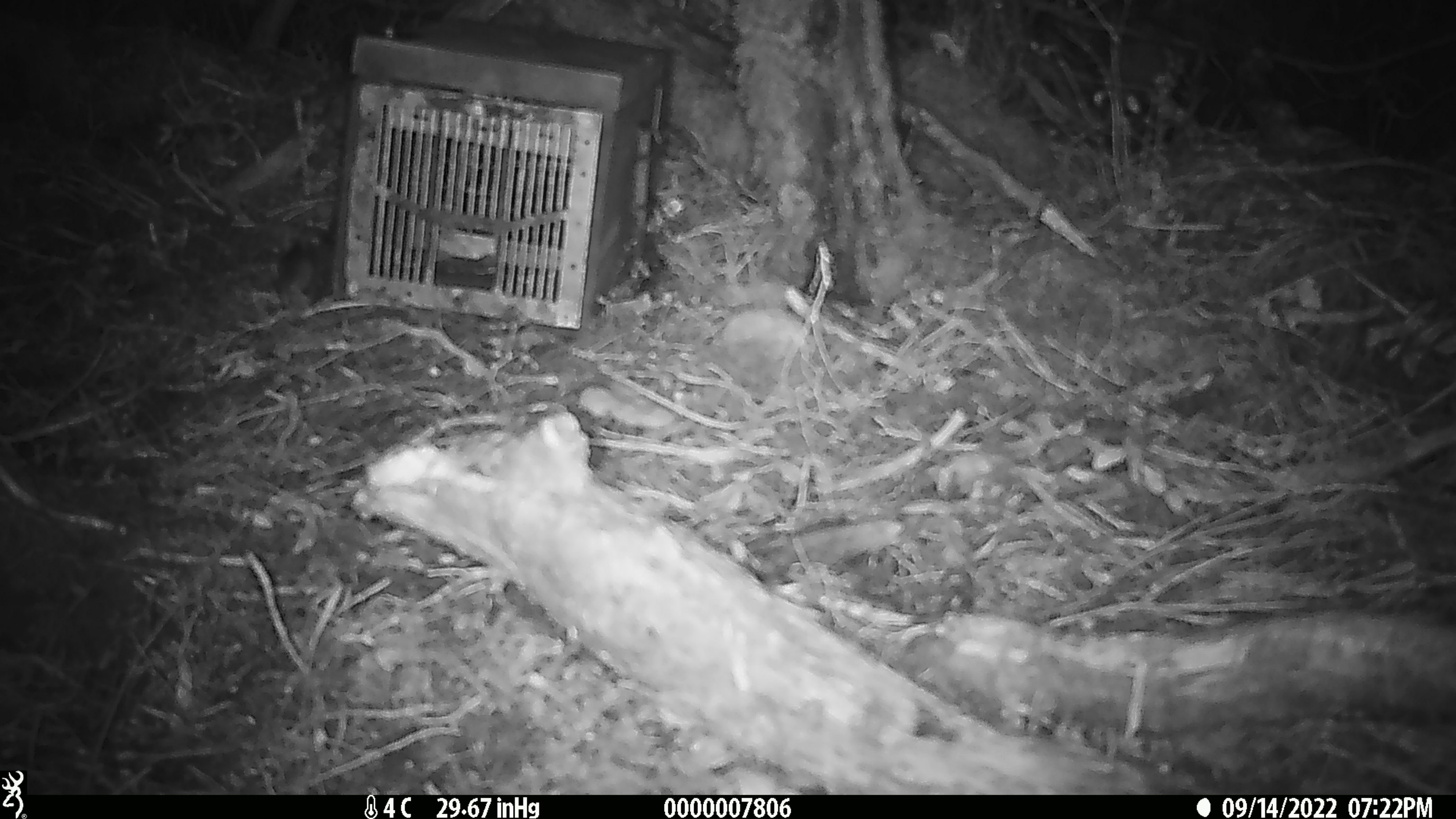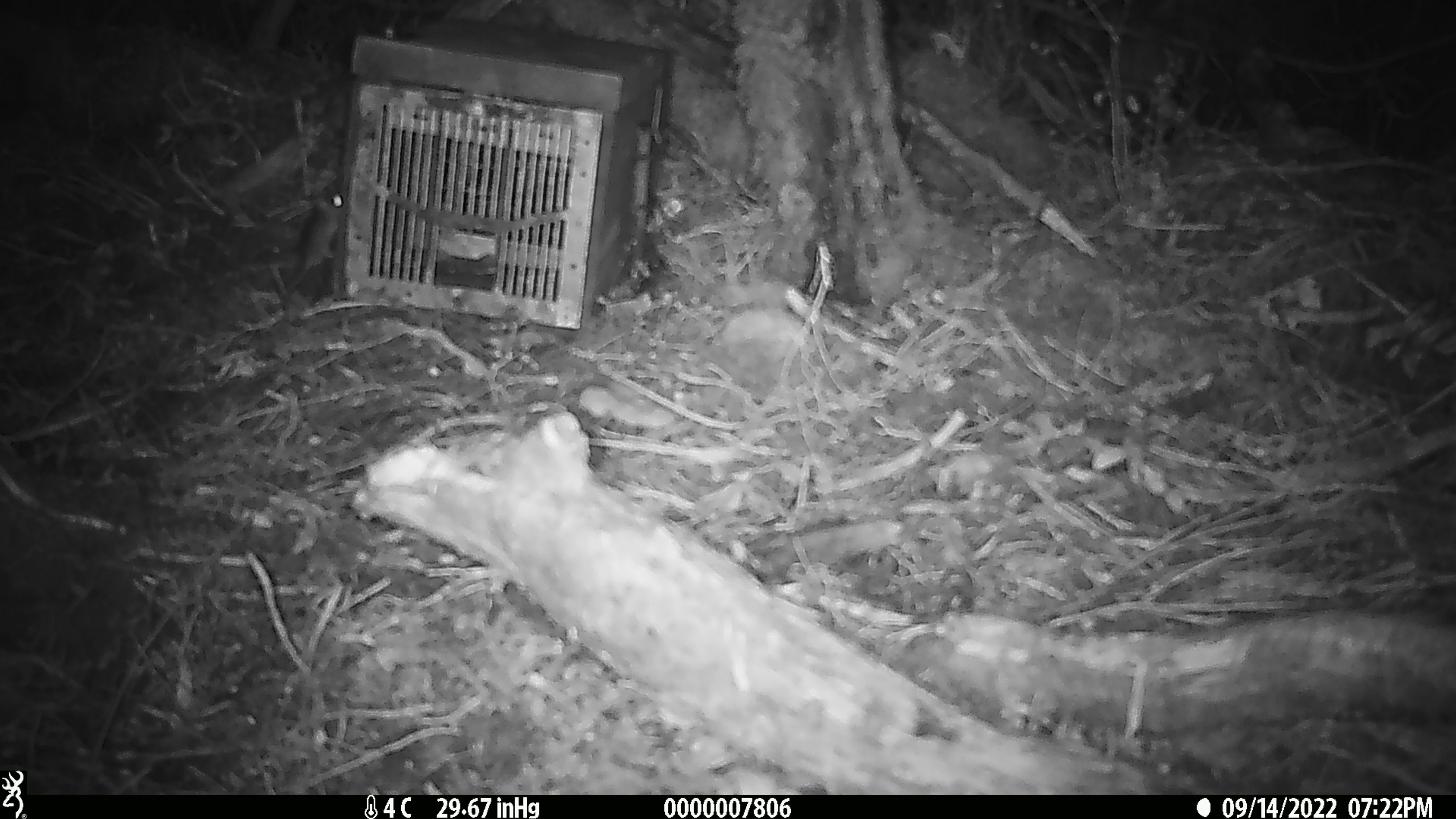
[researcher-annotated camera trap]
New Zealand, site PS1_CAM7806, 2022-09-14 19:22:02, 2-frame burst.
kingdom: Animalia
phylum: Chordata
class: Mammalia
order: Rodentia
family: Muridae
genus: Mus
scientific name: Mus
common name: mouse